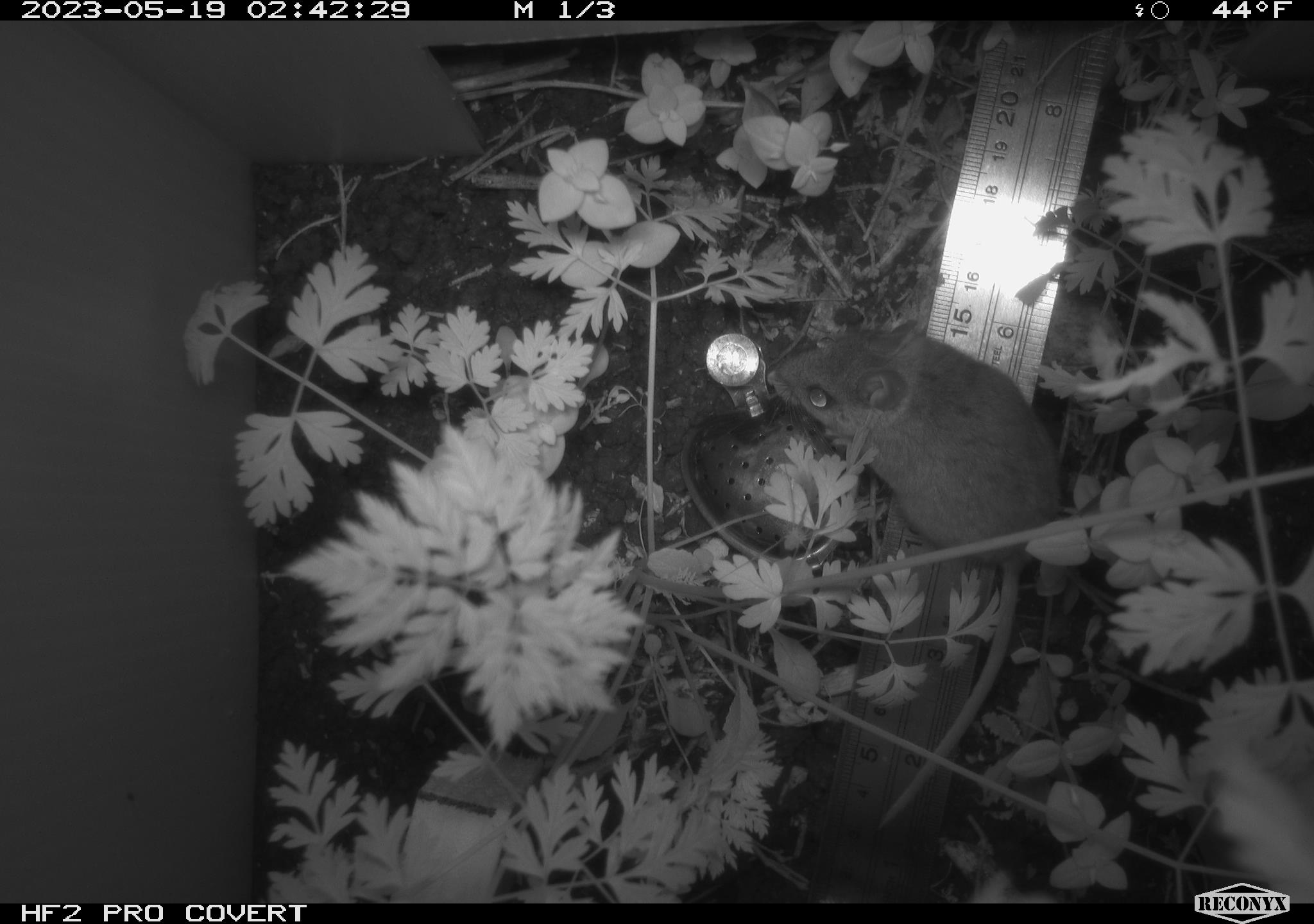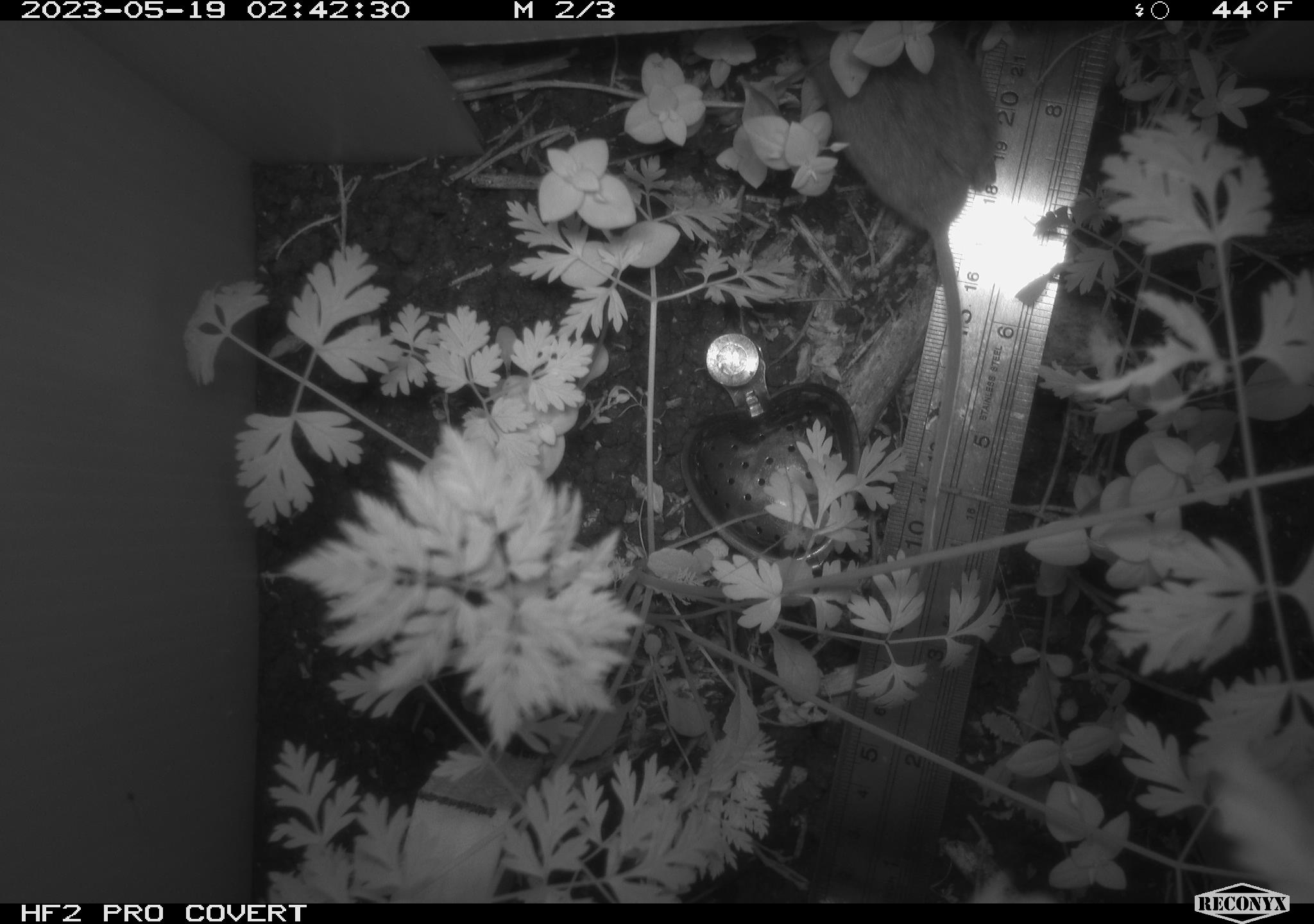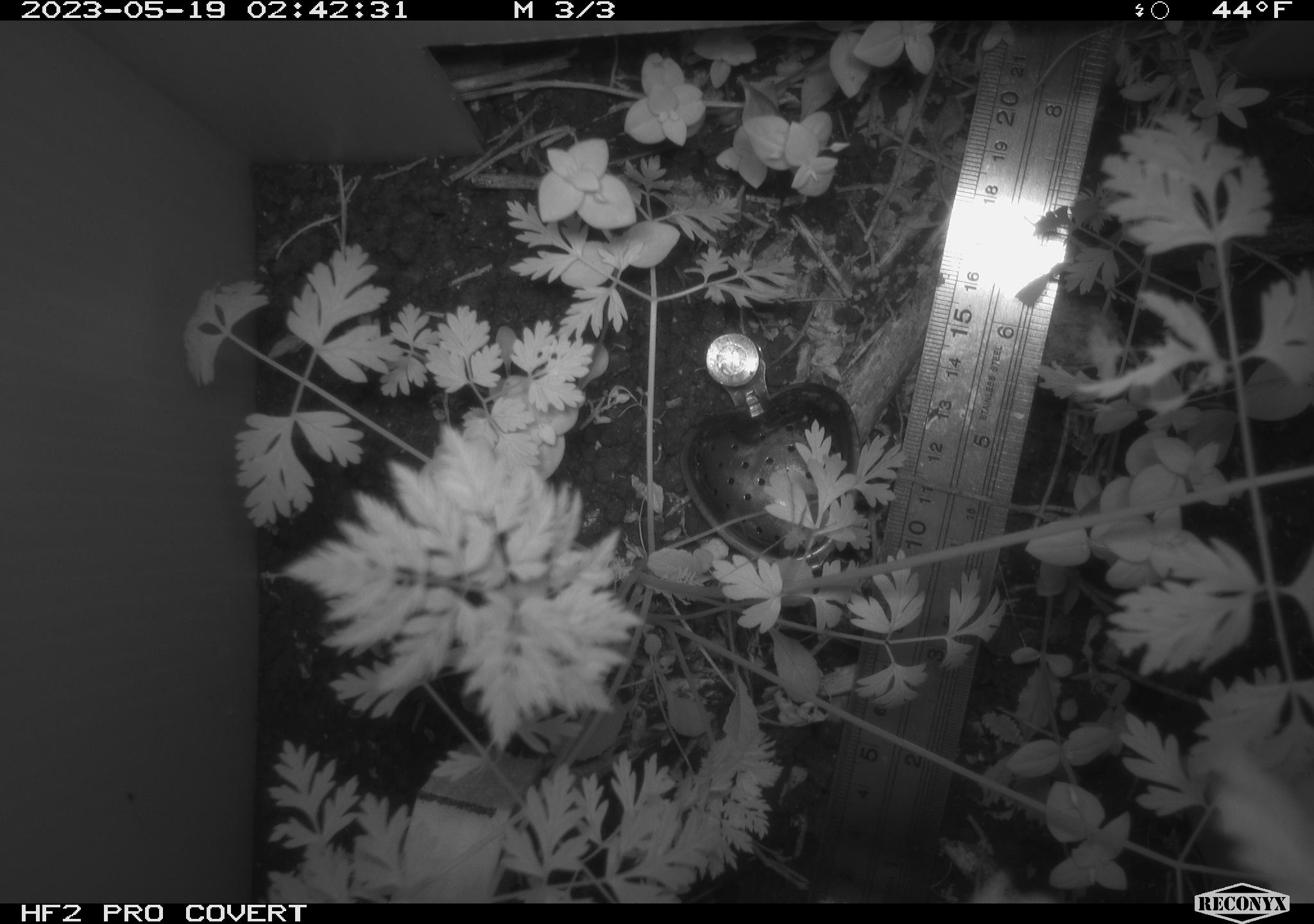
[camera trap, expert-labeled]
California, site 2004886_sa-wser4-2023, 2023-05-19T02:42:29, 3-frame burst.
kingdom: Animalia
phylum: Chordata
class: Mammalia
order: Rodentia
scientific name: Rodentia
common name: mouse species